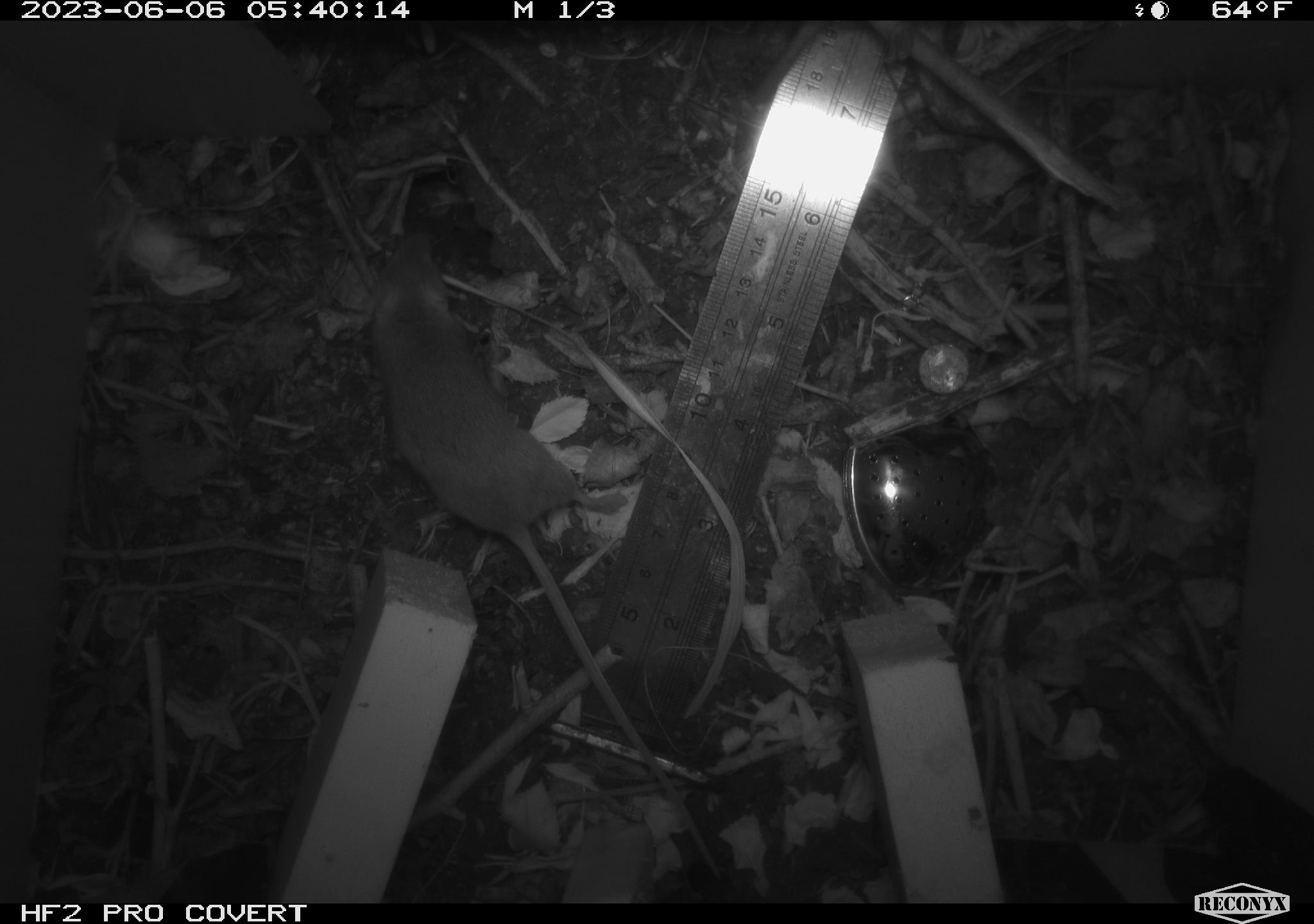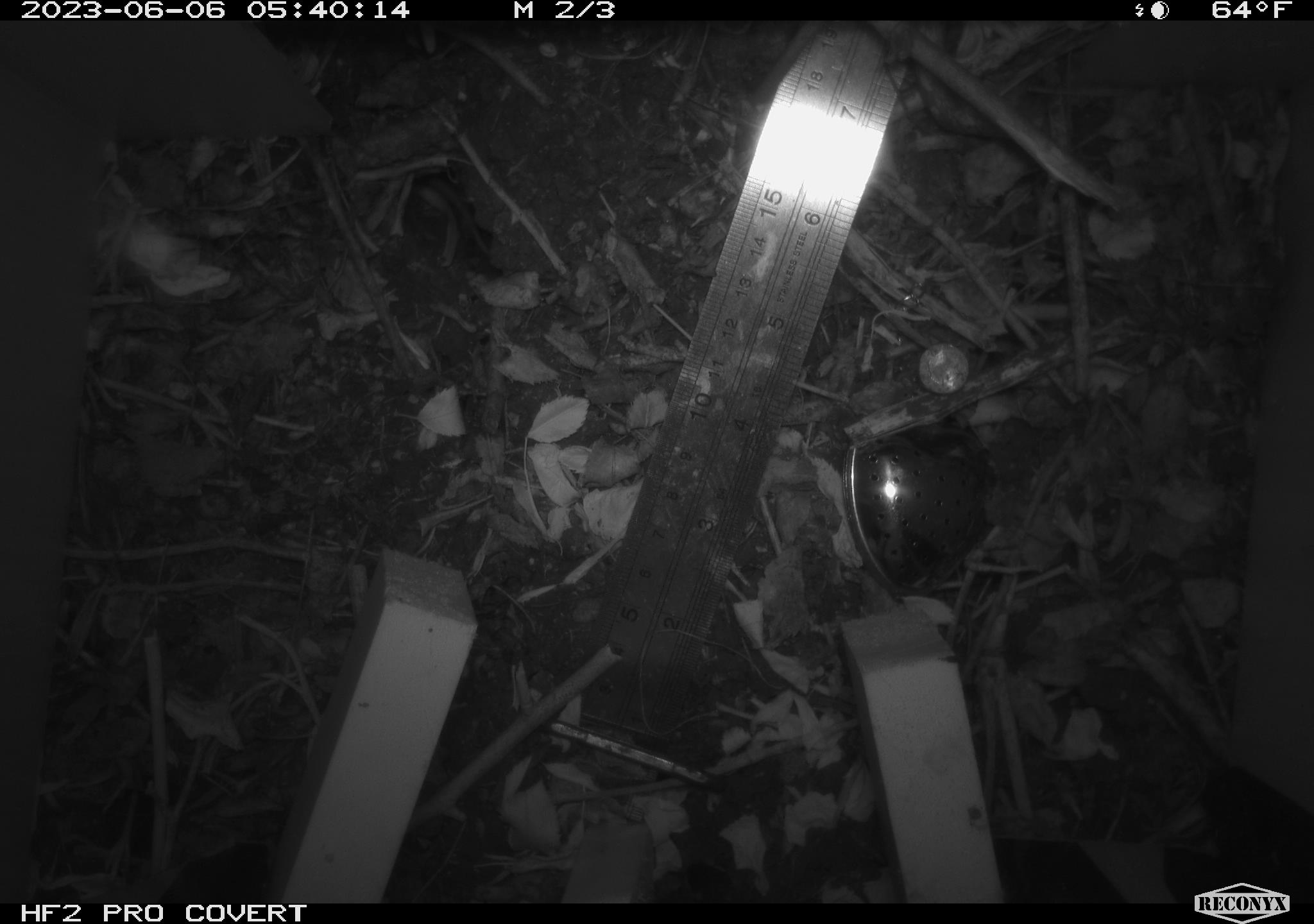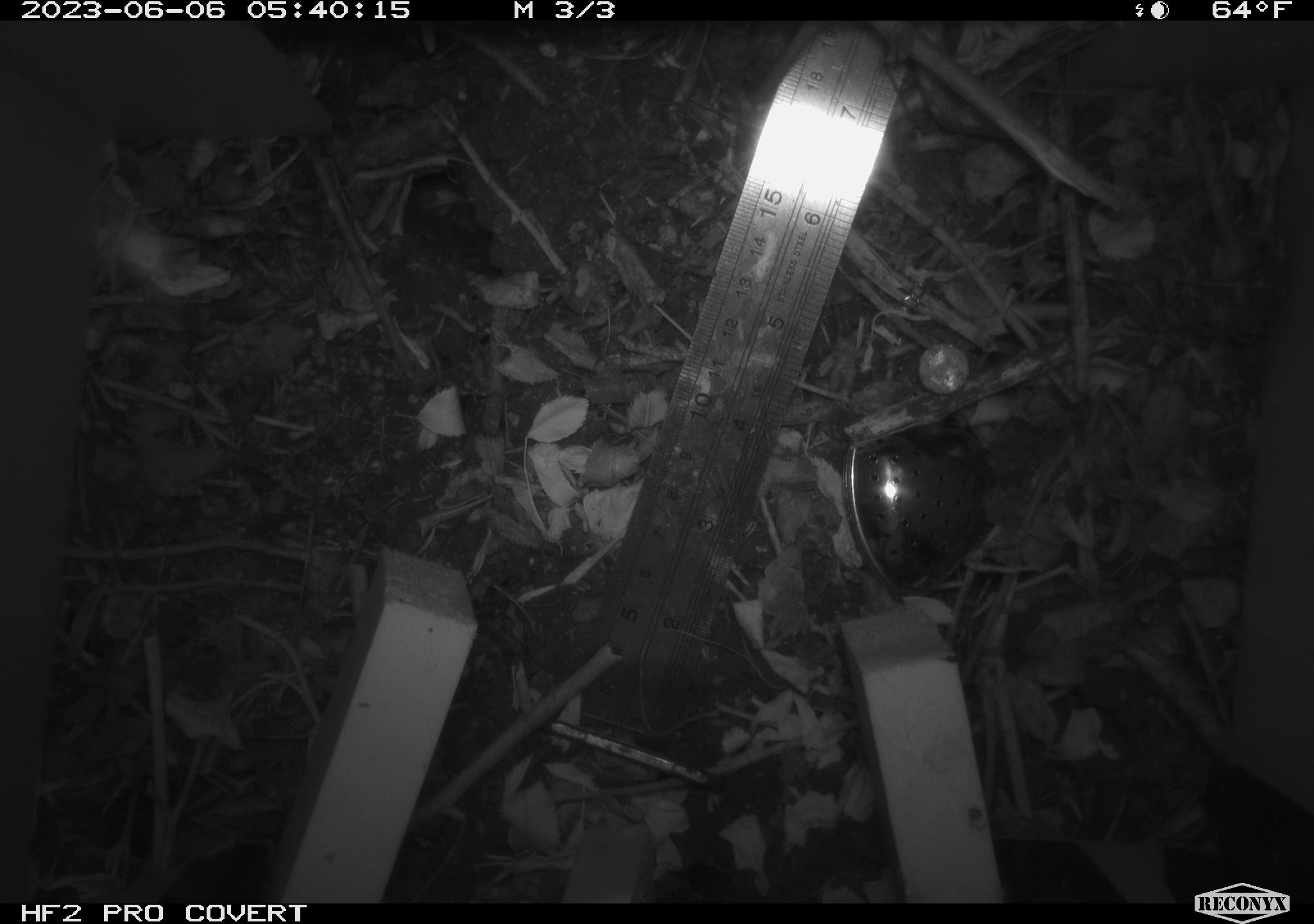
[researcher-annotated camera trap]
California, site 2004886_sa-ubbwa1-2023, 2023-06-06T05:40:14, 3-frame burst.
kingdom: Animalia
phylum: Chordata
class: Mammalia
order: Rodentia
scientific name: Rodentia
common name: rodent